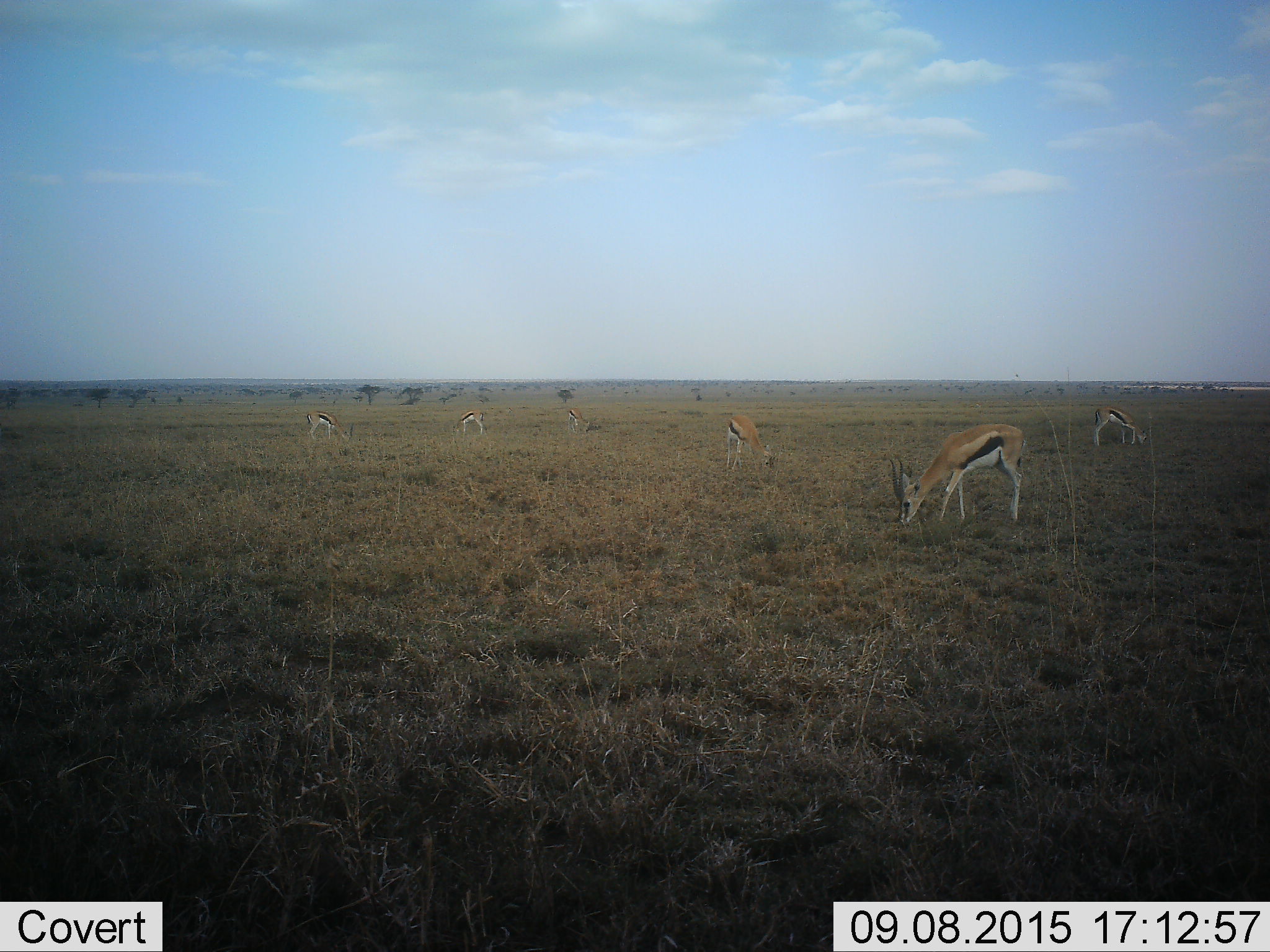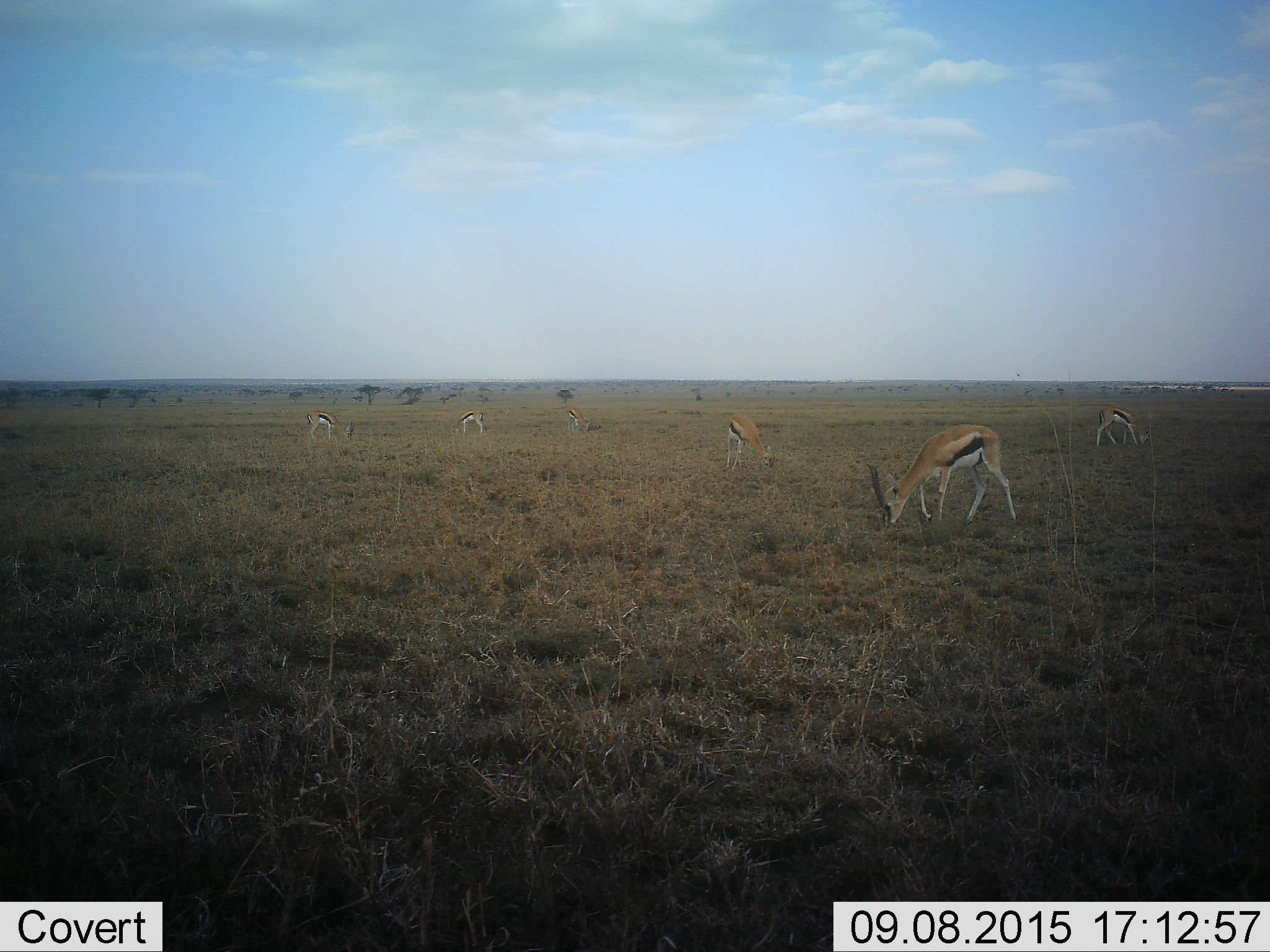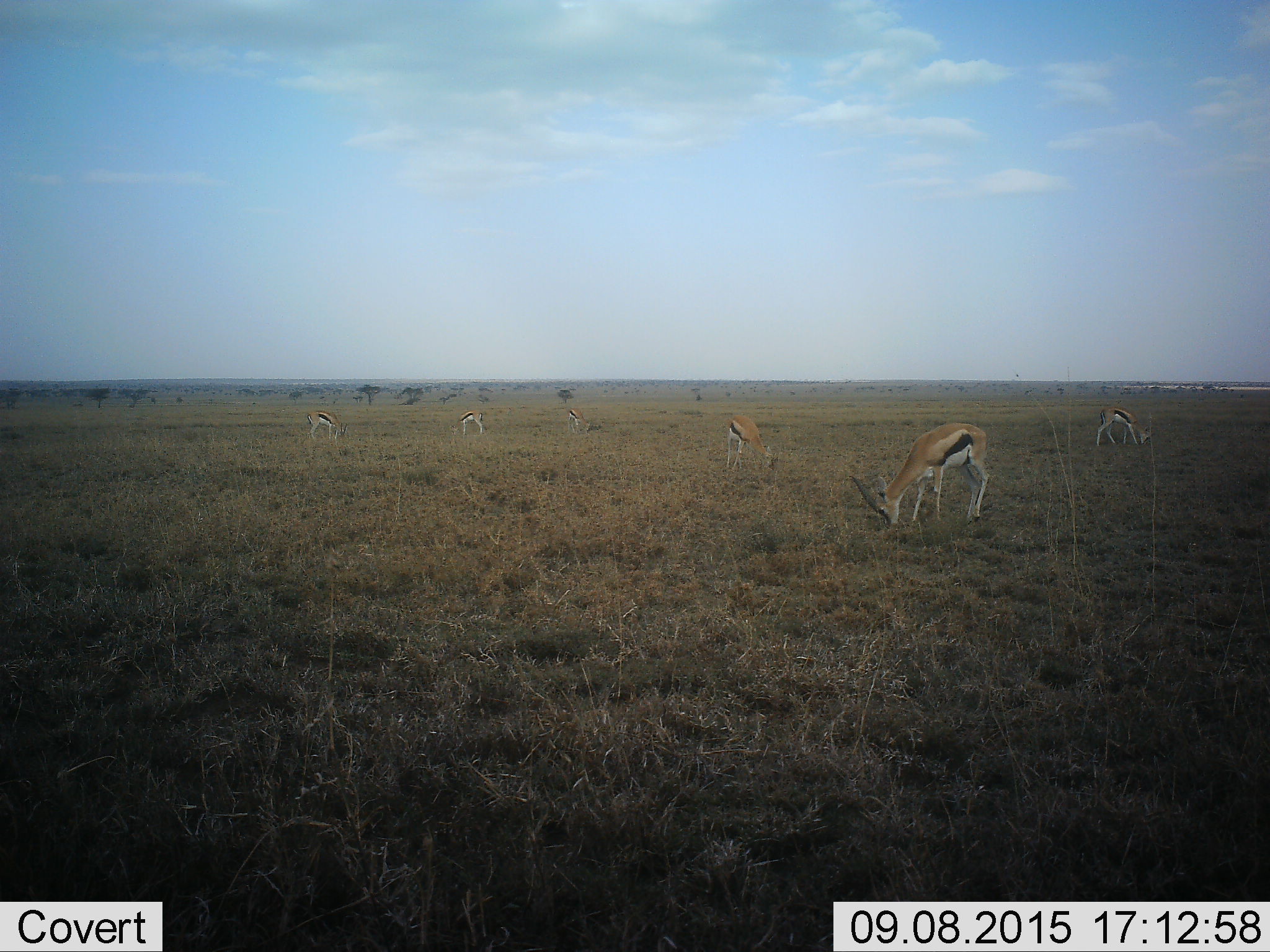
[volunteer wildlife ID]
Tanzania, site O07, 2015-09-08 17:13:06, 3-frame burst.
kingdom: Animalia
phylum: Chordata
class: Mammalia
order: Artiodactyla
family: Bovidae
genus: Eudorcas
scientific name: Eudorcas thomsonii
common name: thomson's gazelle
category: gazellethomsons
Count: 6.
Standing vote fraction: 11%.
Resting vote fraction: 11%.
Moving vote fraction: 11%.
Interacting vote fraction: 0%.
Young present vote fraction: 0%.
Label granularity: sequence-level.